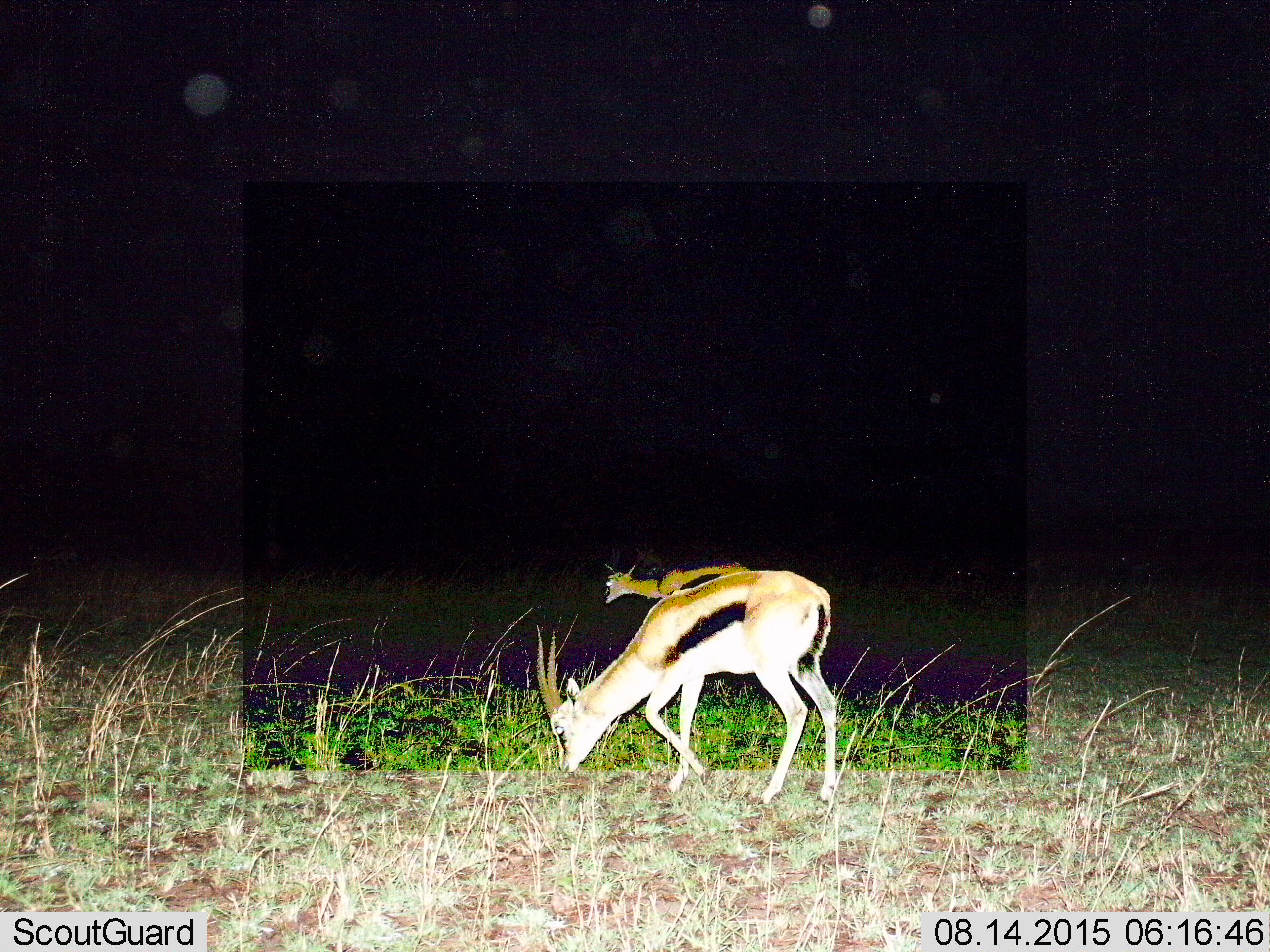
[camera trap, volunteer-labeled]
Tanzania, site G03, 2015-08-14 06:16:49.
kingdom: Animalia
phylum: Chordata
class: Mammalia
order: Artiodactyla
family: Bovidae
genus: Eudorcas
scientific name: Eudorcas thomsonii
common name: thomson's gazelle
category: gazellethomsons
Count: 2.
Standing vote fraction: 41%.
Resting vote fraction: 0%.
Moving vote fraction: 53%.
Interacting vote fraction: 0%.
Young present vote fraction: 12%.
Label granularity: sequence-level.